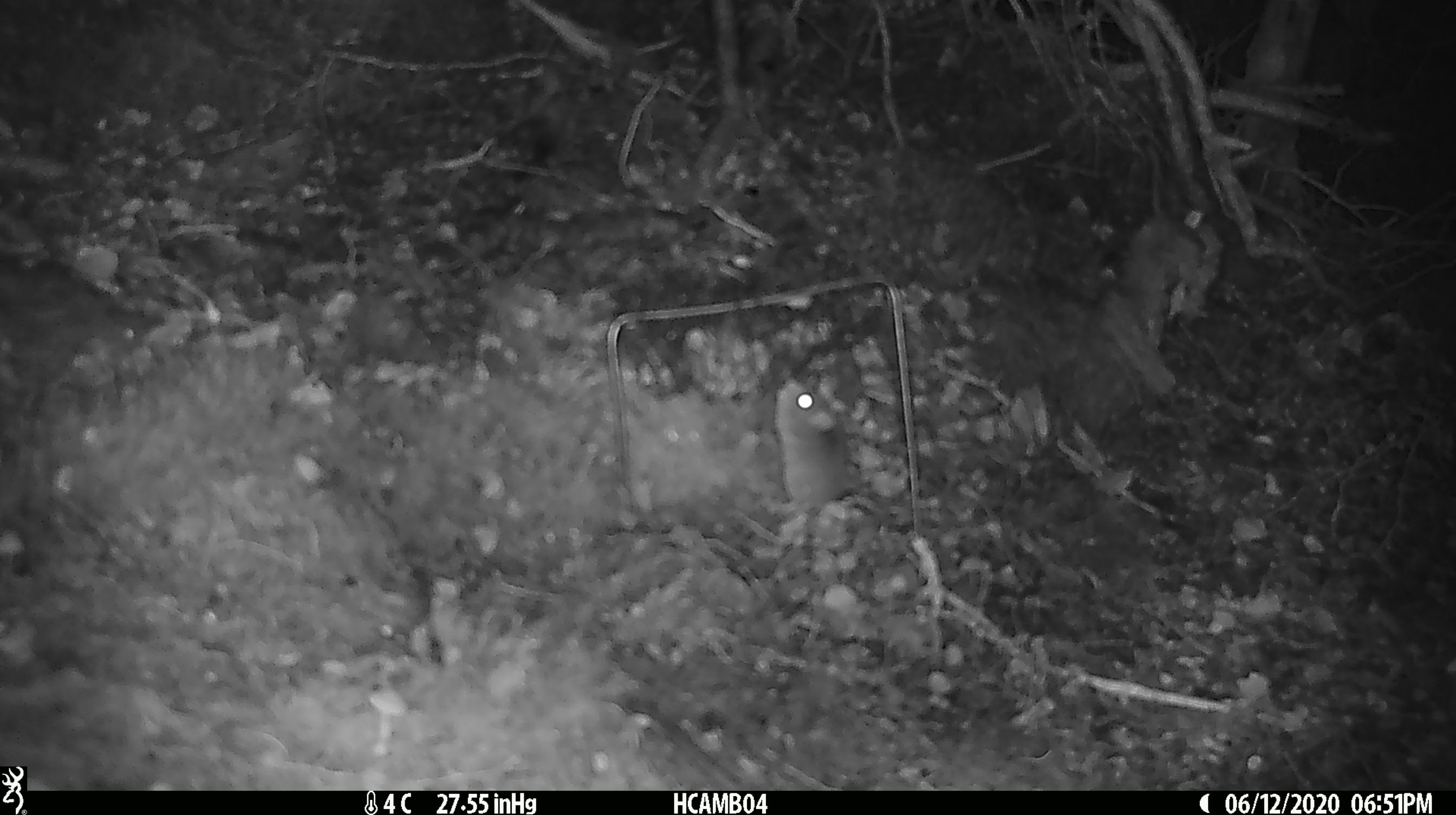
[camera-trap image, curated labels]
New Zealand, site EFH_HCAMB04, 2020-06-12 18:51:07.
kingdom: Animalia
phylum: Chordata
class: Mammalia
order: Rodentia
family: Muridae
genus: Mus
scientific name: Mus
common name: mouse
Mouse (Mus).